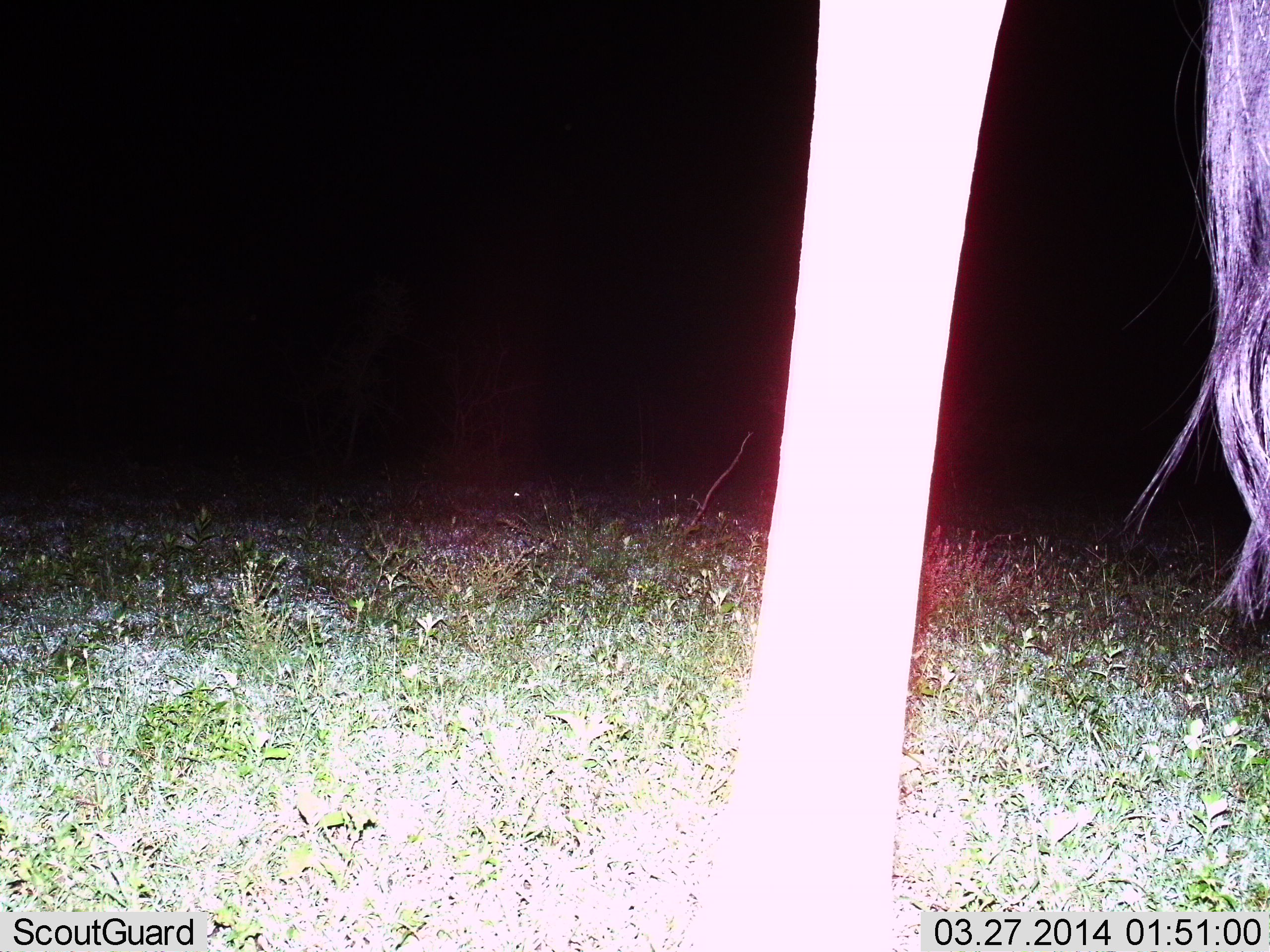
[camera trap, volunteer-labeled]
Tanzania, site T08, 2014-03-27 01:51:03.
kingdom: Animalia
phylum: Chordata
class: Mammalia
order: Artiodactyla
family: Giraffidae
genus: Giraffa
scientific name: Giraffa camelopardalis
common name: giraffe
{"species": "giraffe (Giraffa camelopardalis)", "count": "1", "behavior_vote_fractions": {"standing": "94%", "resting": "0%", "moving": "6%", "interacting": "0%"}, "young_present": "0%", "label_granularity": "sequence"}